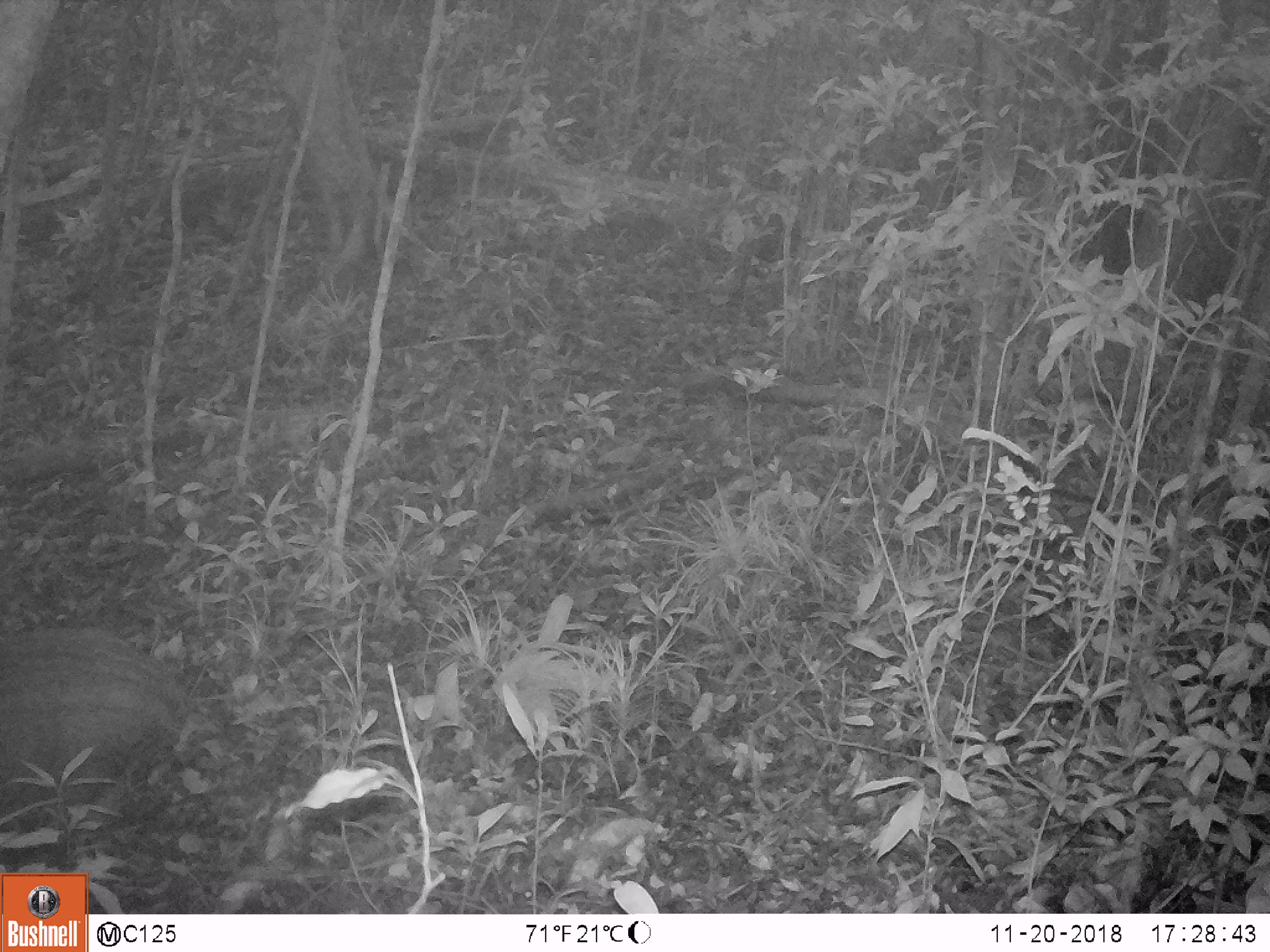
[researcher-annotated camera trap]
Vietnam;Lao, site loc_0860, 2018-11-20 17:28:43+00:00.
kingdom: Animalia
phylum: Chordata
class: Mammalia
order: Artiodactyla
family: Suidae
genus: Sus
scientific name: Sus scrofa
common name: eurasian wild pig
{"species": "eurasian wild pig (Sus scrofa)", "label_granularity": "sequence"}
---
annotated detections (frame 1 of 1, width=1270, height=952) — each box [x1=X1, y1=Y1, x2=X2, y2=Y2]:
eurasian wild pig: [x1=0, y1=623, x2=186, y2=847]